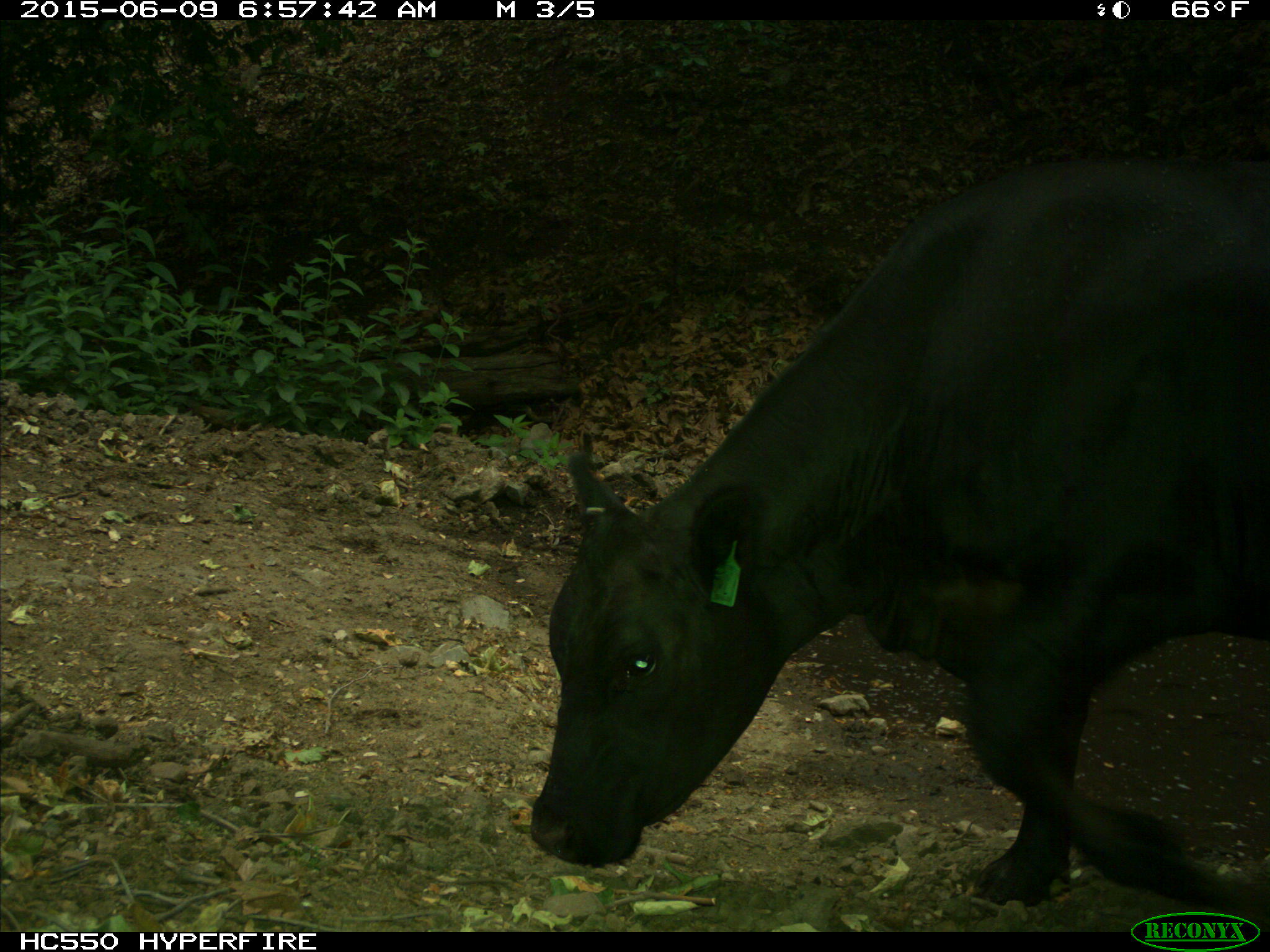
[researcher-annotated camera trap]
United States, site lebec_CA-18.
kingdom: Animalia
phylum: Chordata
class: Mammalia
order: Artiodactyla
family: Bovidae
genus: Bos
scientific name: Bos taurus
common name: domestic cow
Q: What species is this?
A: Bos taurus (domestic cow).